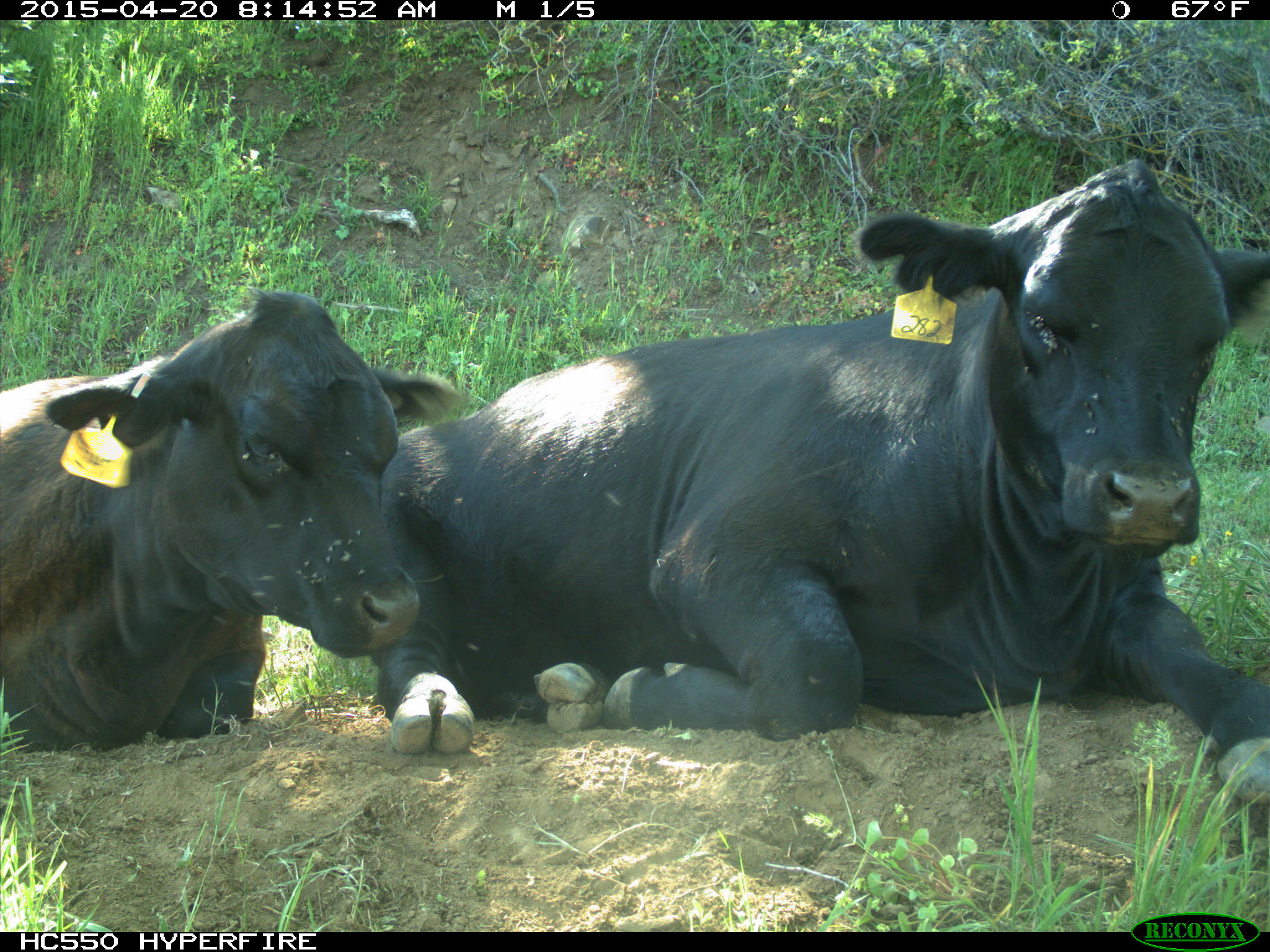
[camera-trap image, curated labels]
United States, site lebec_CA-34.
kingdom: Animalia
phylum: Chordata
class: Mammalia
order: Artiodactyla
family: Bovidae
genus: Bos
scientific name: Bos taurus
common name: domestic cow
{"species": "Bos taurus (domestic cow)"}